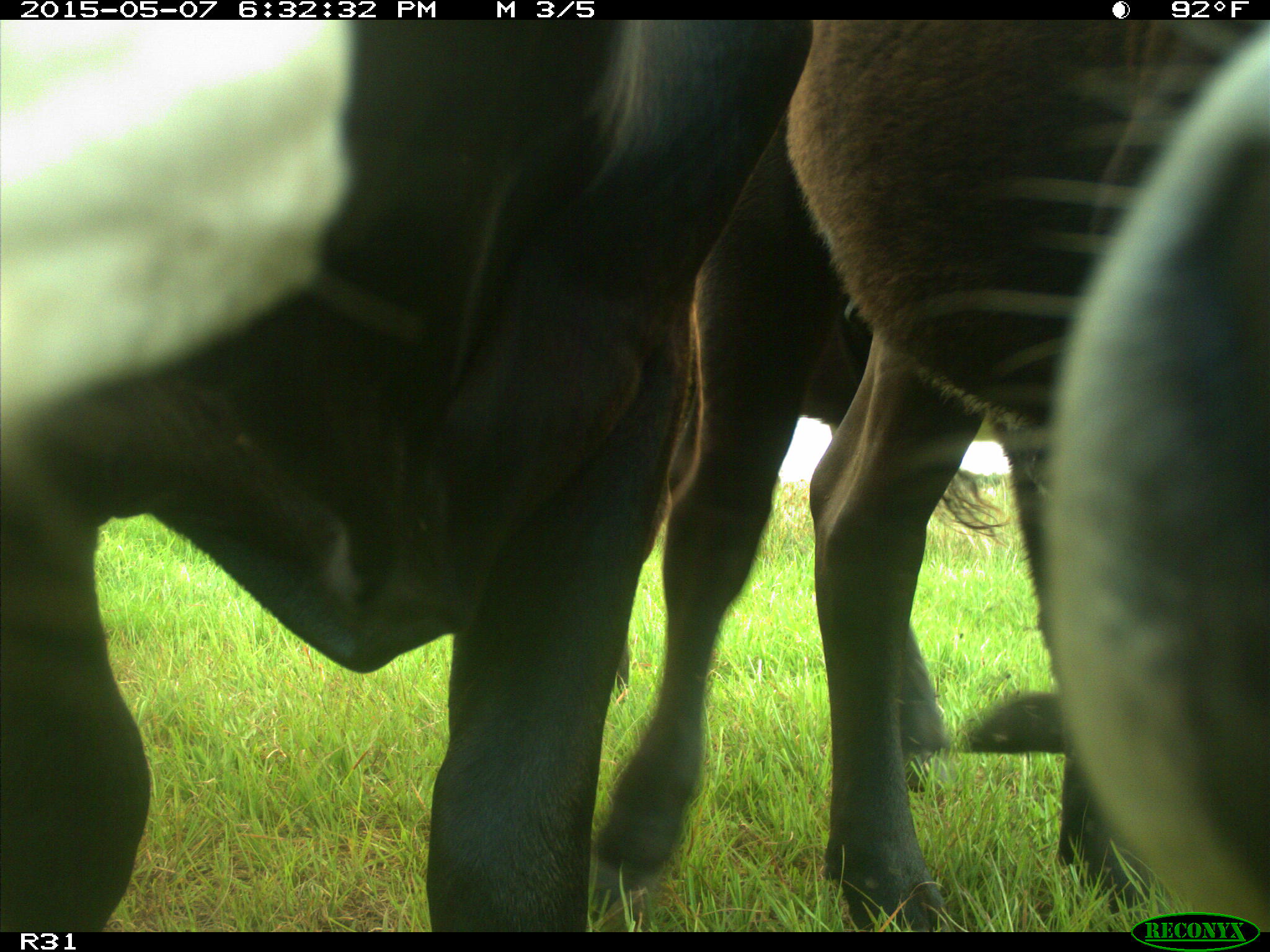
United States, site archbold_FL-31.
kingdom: Animalia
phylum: Chordata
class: Mammalia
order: Artiodactyla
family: Bovidae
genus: Bos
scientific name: Bos taurus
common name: domestic cow